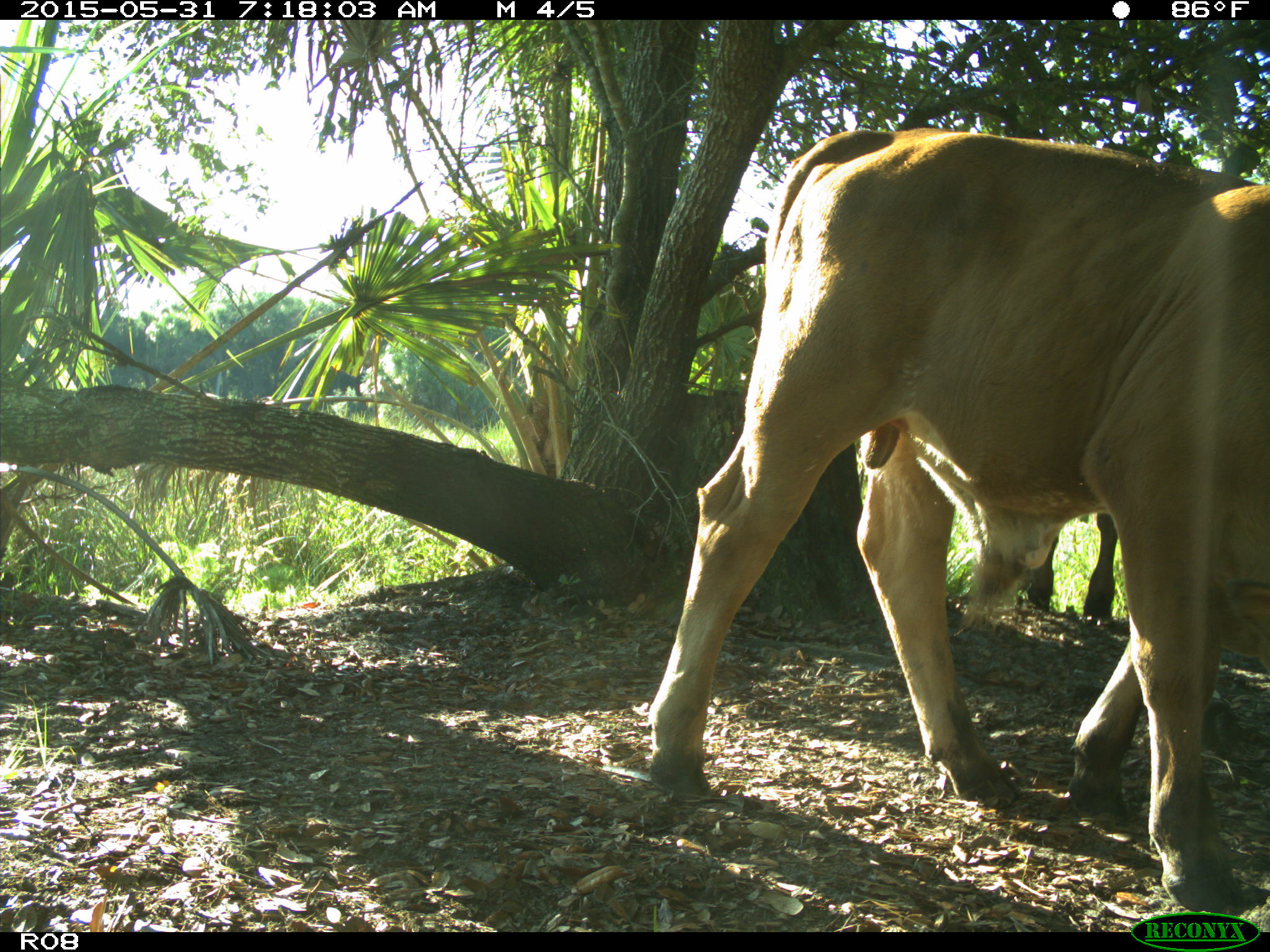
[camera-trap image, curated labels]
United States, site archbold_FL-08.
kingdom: Animalia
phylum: Chordata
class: Mammalia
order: Artiodactyla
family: Bovidae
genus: Bos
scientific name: Bos taurus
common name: domestic cow